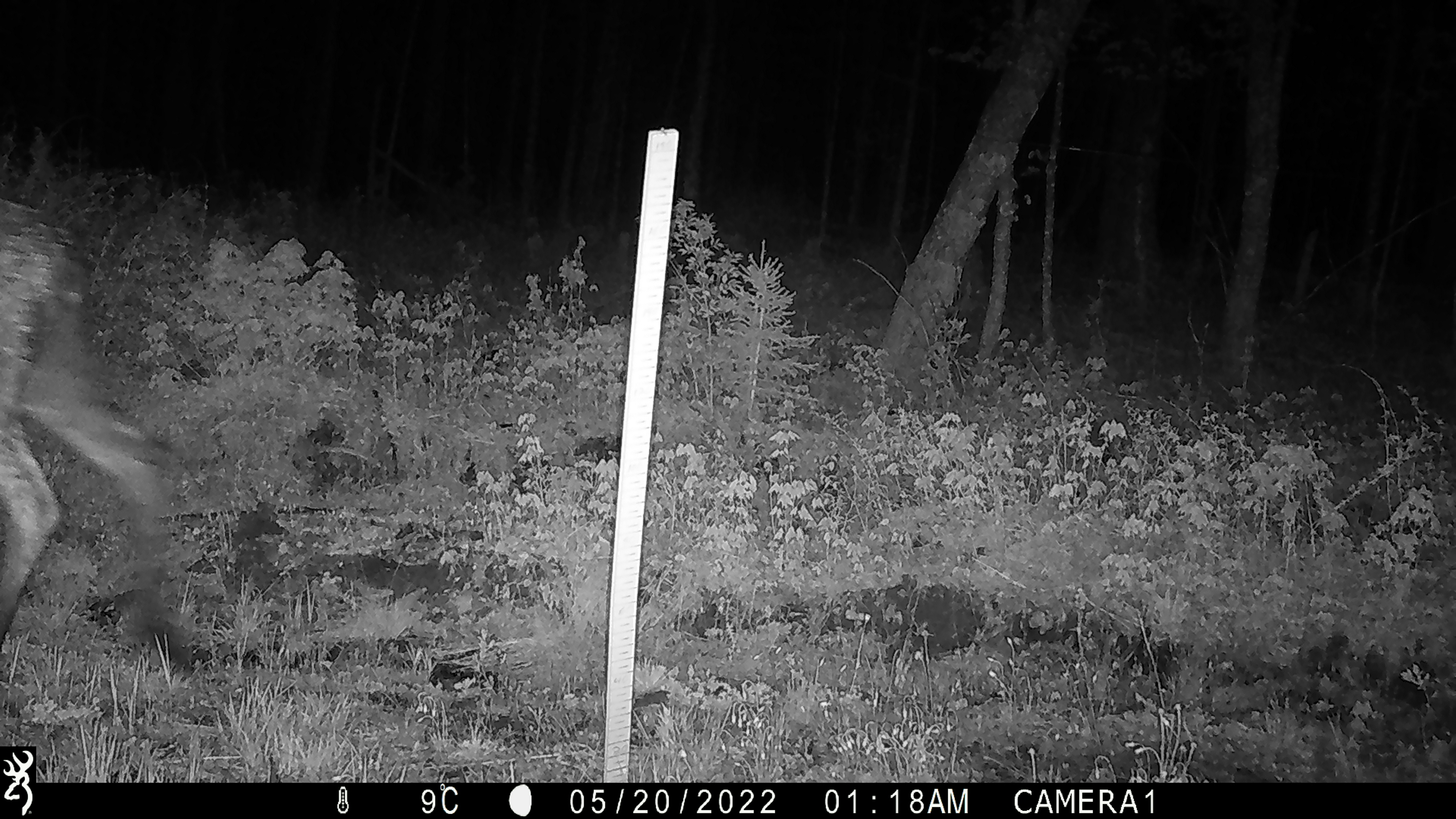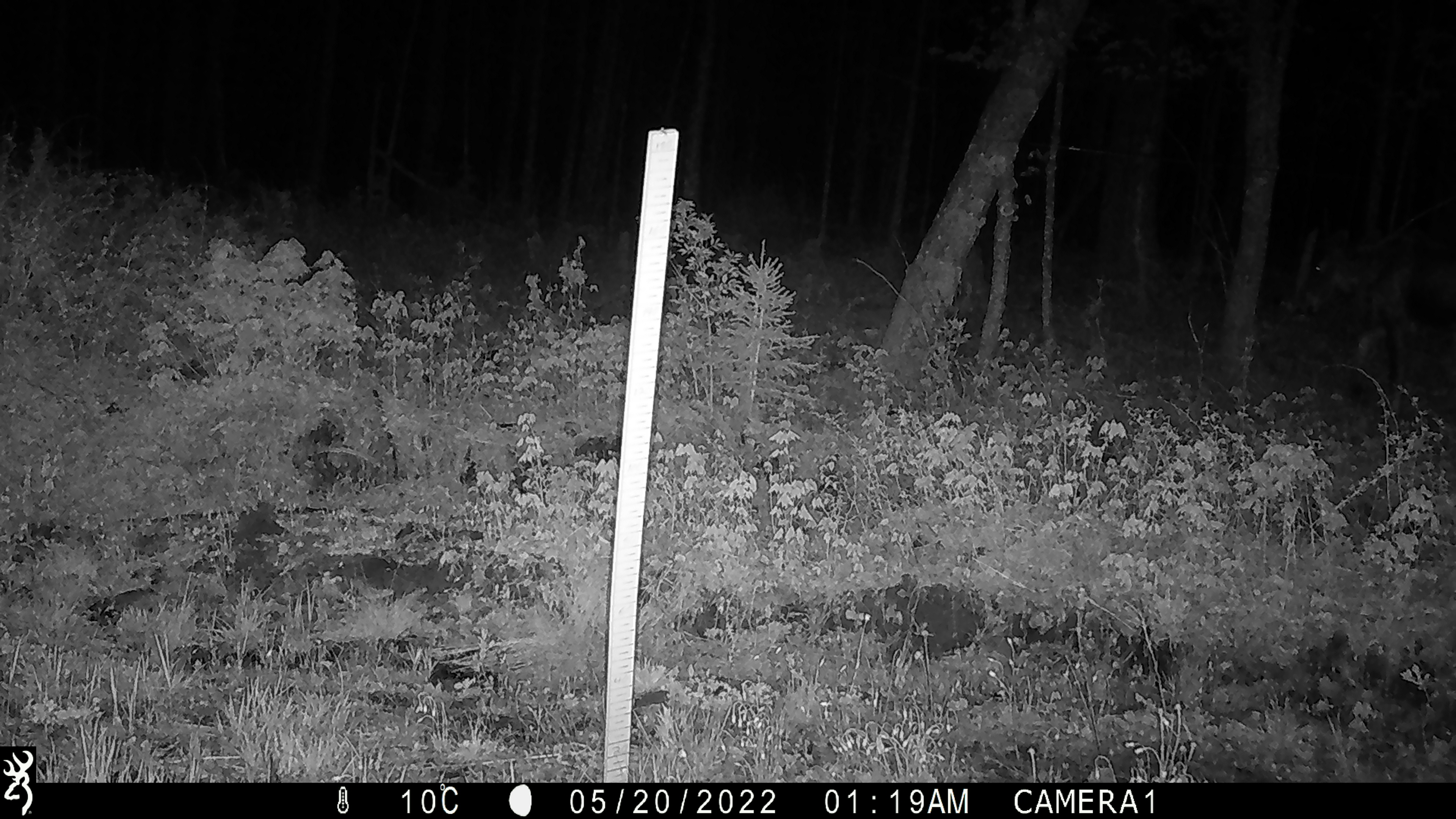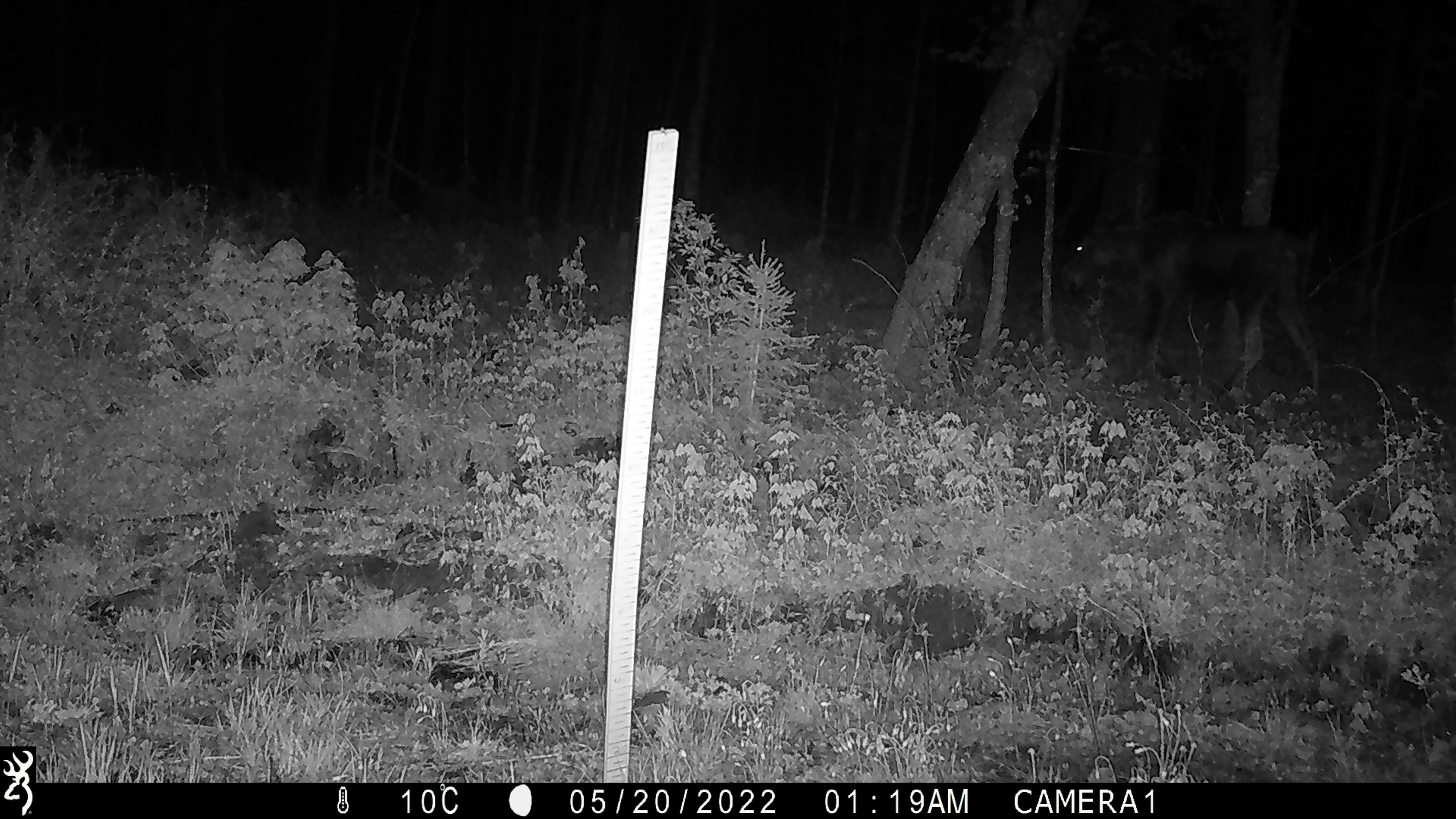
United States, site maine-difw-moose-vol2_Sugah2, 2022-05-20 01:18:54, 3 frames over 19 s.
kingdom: Animalia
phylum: Chordata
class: Mammalia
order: Artiodactyla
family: Cervidae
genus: Alces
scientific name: Alces alces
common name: moose